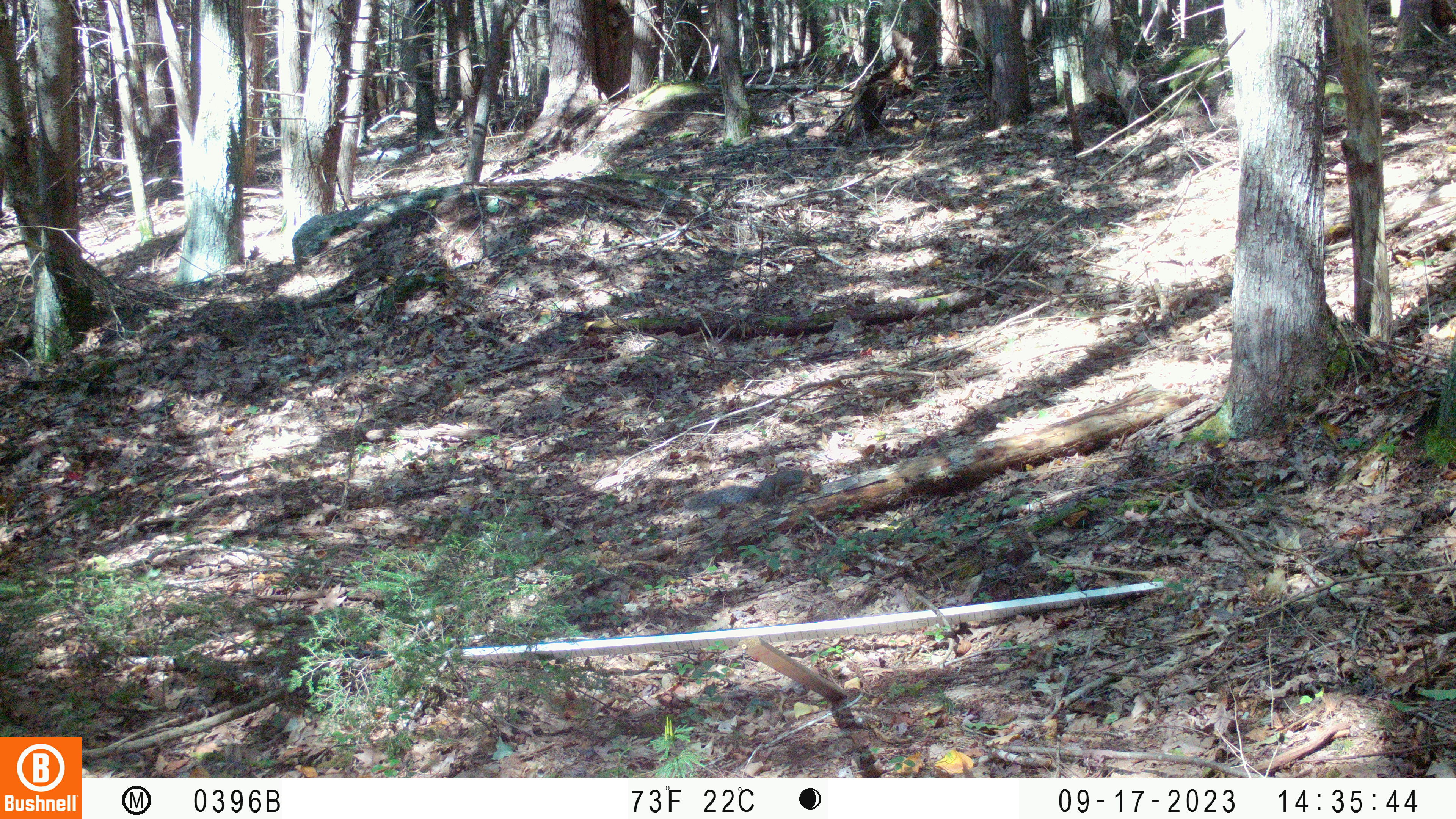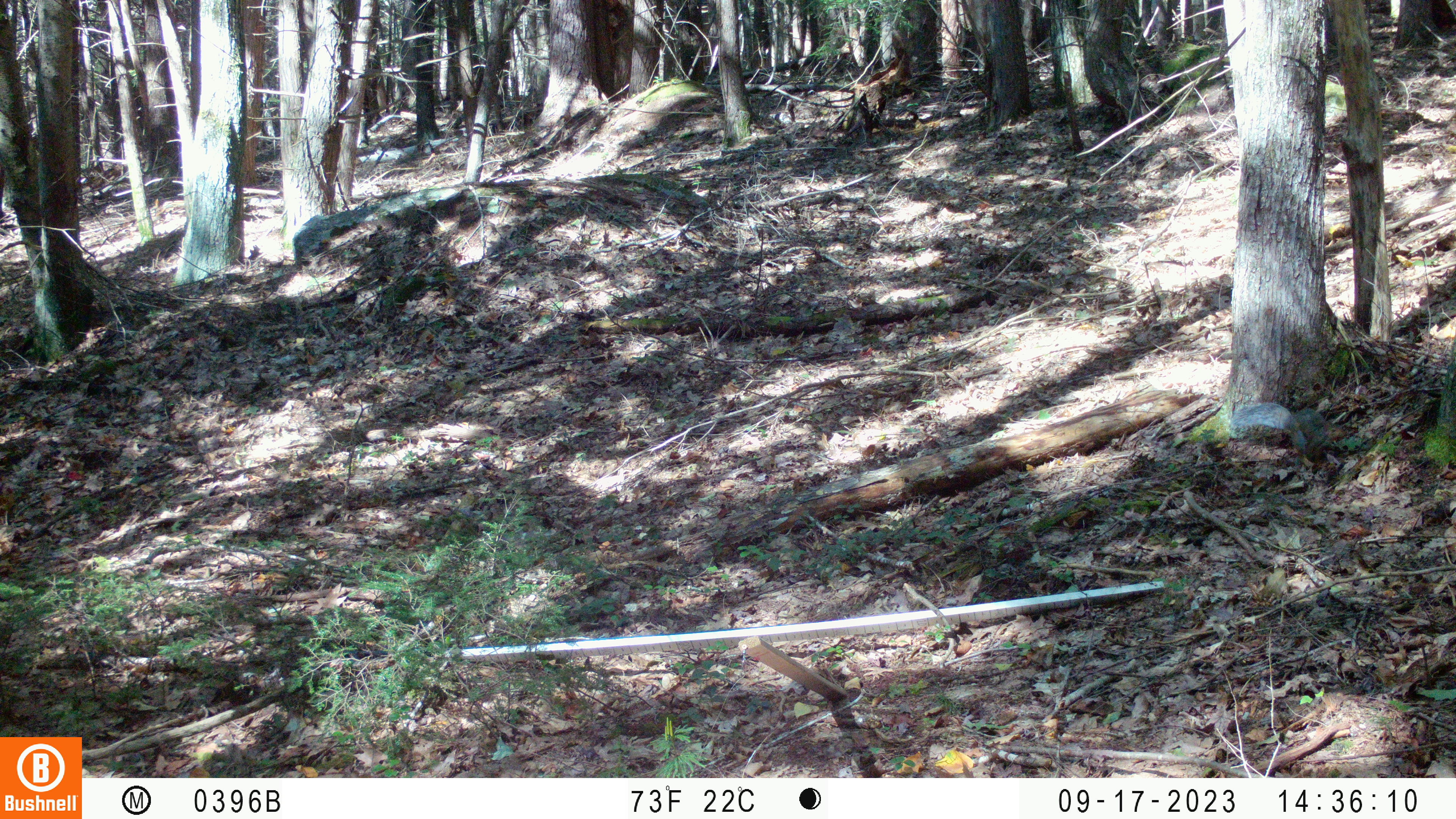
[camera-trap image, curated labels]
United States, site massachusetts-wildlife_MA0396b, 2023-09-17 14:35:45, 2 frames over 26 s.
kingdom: Animalia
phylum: Chordata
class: Mammalia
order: Rodentia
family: Sciuridae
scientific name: Sciuridae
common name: squirrel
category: squirrel sp.